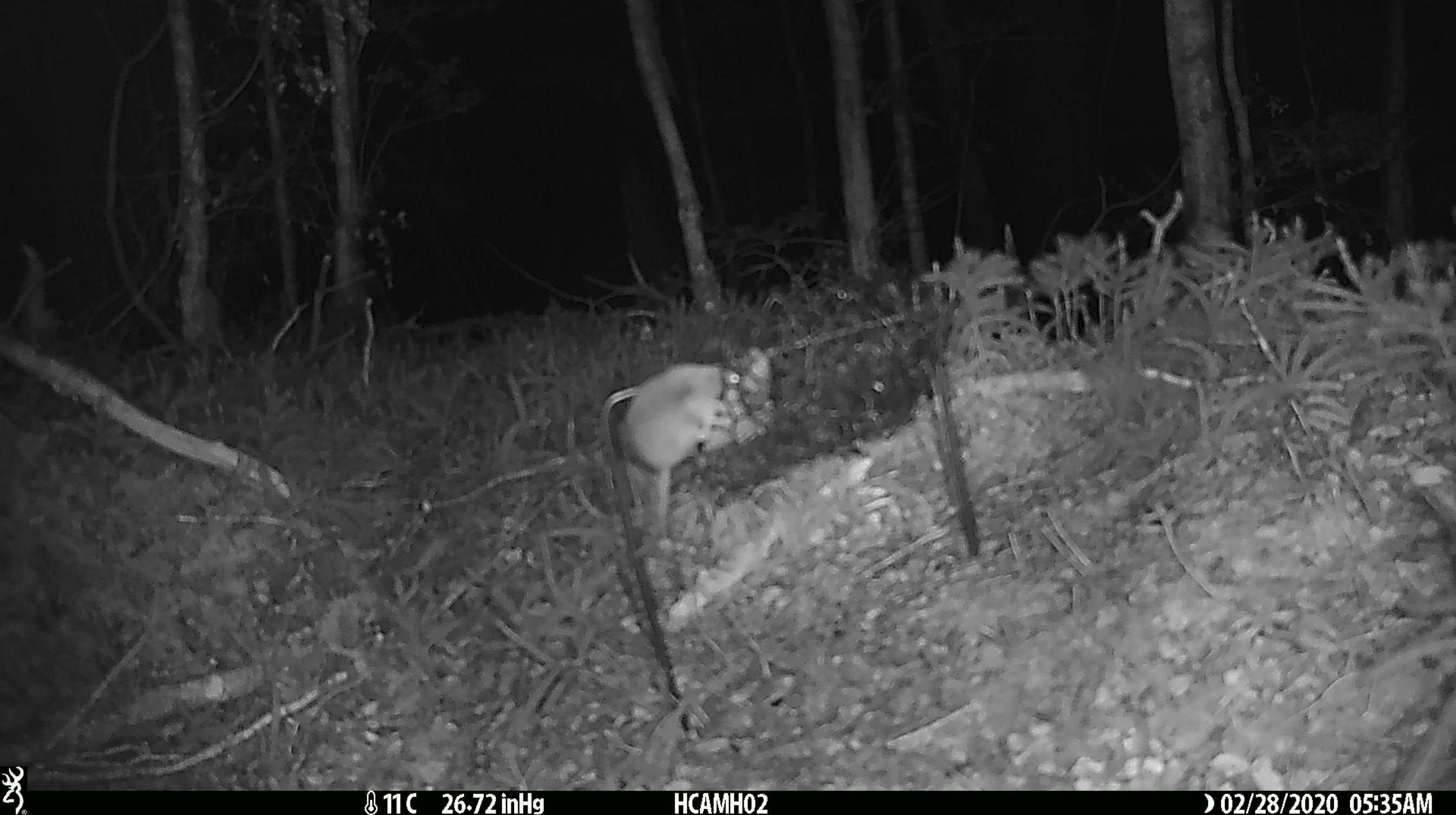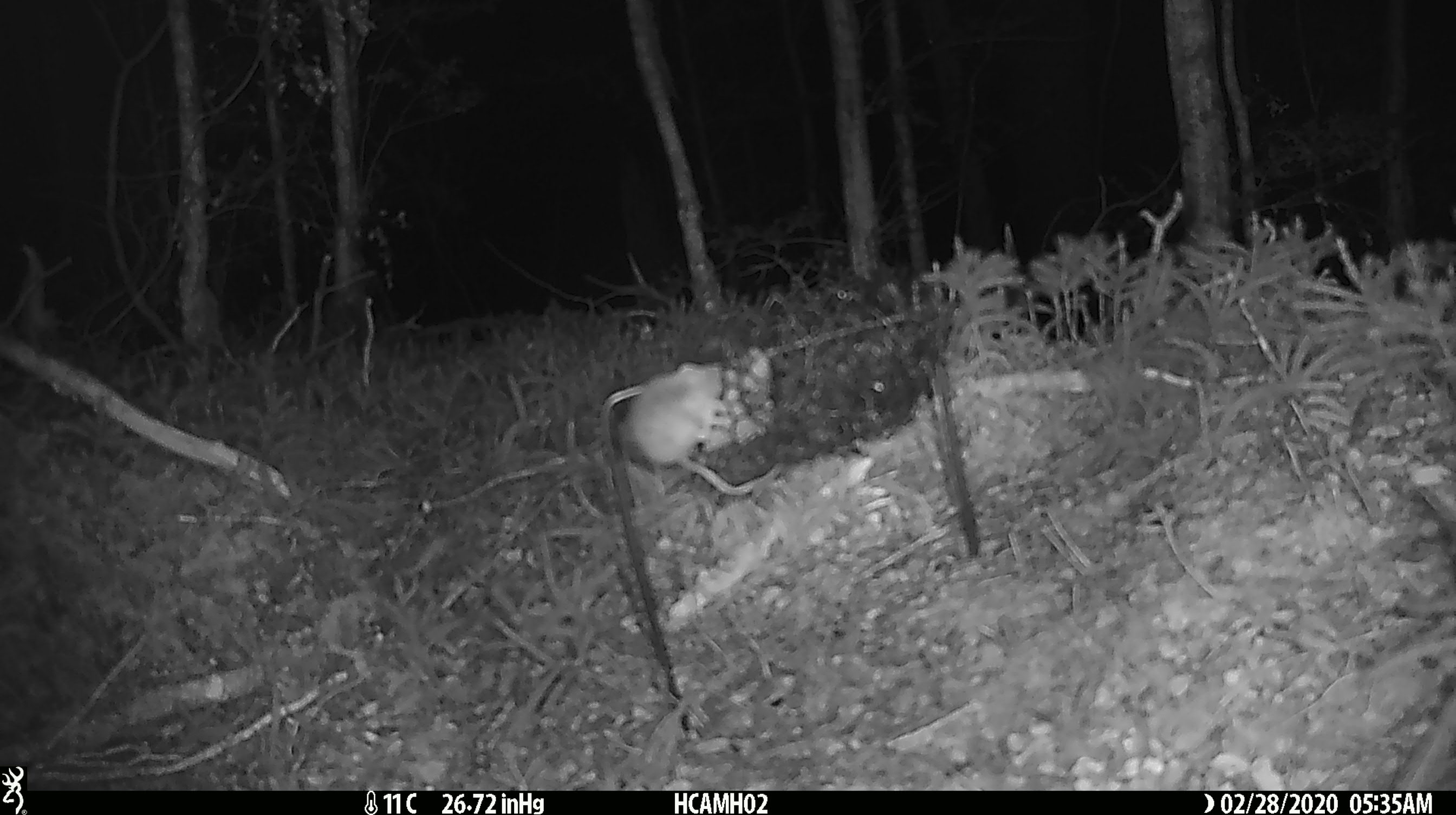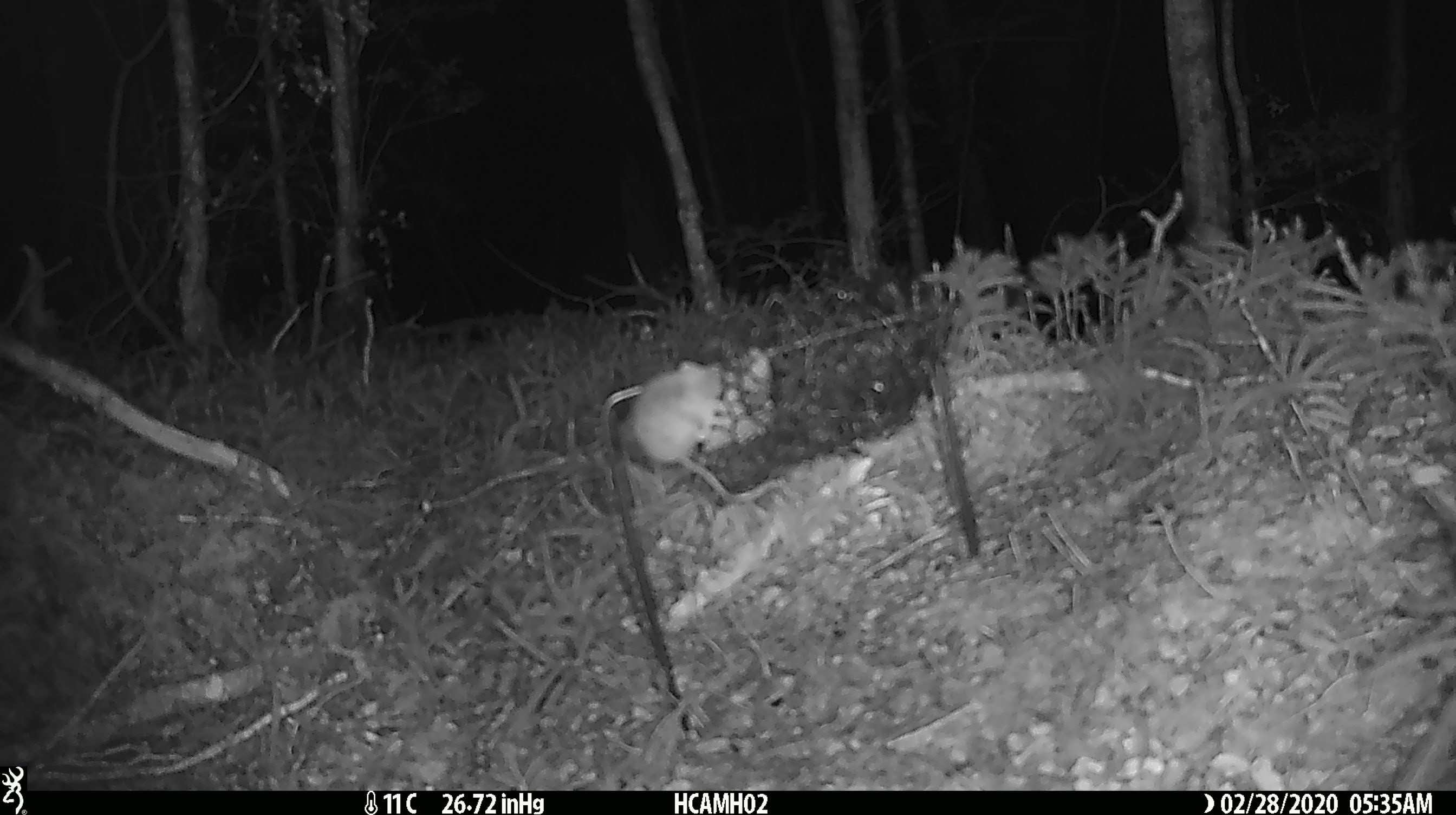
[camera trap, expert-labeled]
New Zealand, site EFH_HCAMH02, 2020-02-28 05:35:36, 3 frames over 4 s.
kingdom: Animalia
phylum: Chordata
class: Mammalia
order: Rodentia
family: Muridae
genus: Mus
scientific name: Mus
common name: mouse